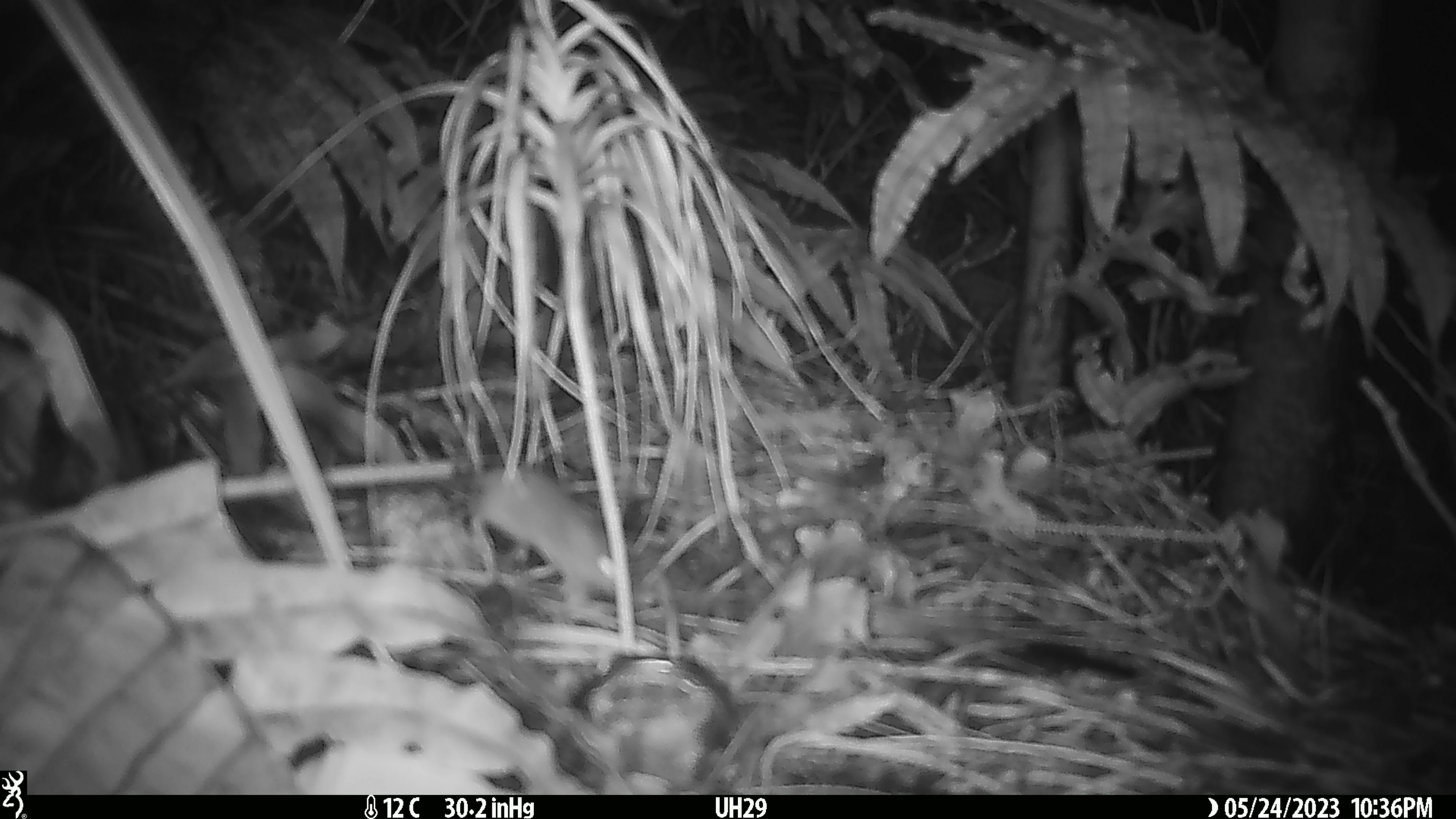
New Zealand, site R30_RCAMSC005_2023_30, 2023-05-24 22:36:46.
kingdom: Animalia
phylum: Chordata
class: Mammalia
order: Rodentia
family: Muridae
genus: Mus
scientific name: Mus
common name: mouse